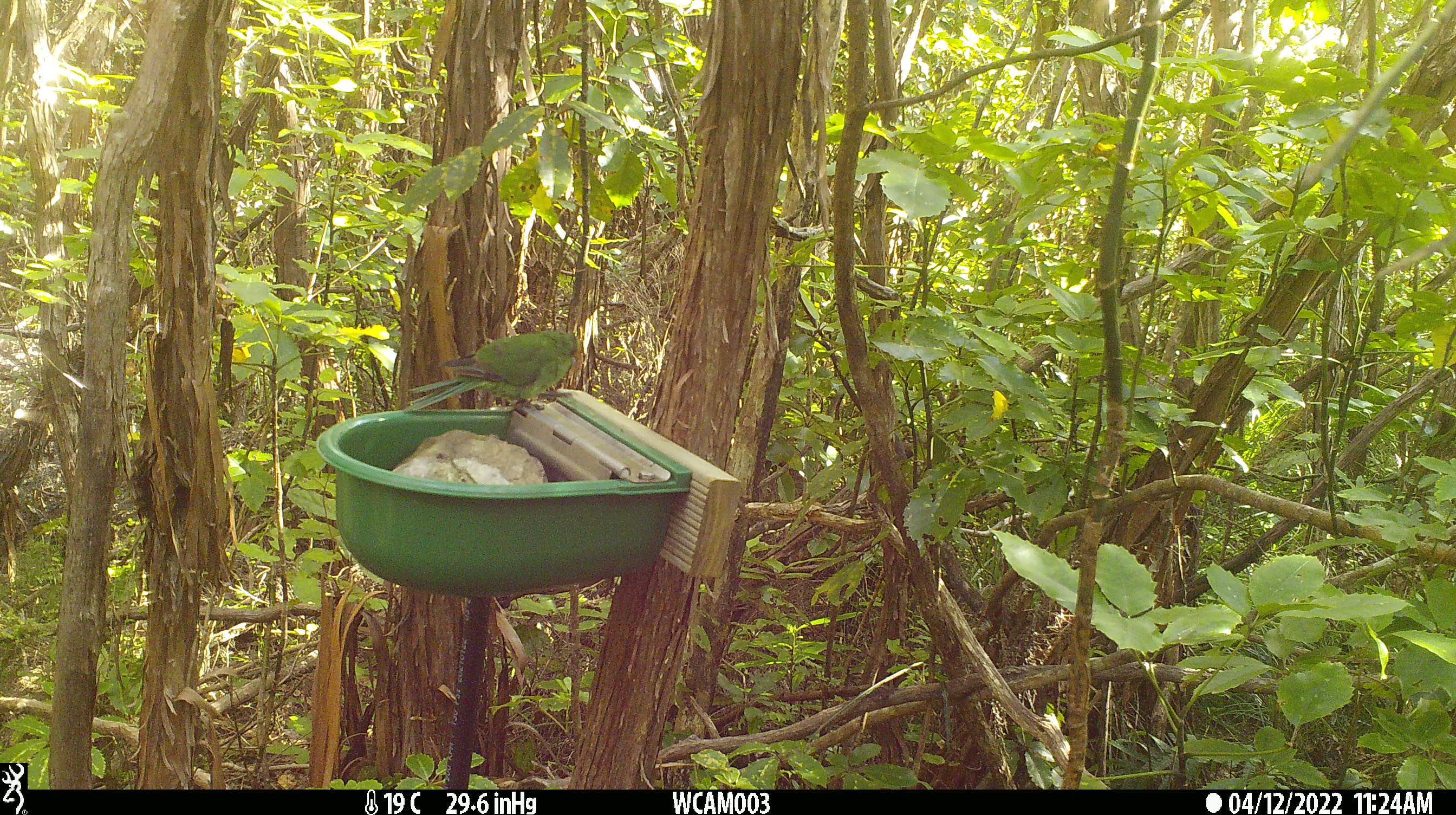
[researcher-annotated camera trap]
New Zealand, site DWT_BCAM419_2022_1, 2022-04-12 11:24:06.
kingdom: Animalia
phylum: Chordata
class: Aves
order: Psittaciformes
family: Psittaculidae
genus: Cyanoramphus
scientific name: Cyanoramphus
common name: parakeet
Parakeet (Cyanoramphus).